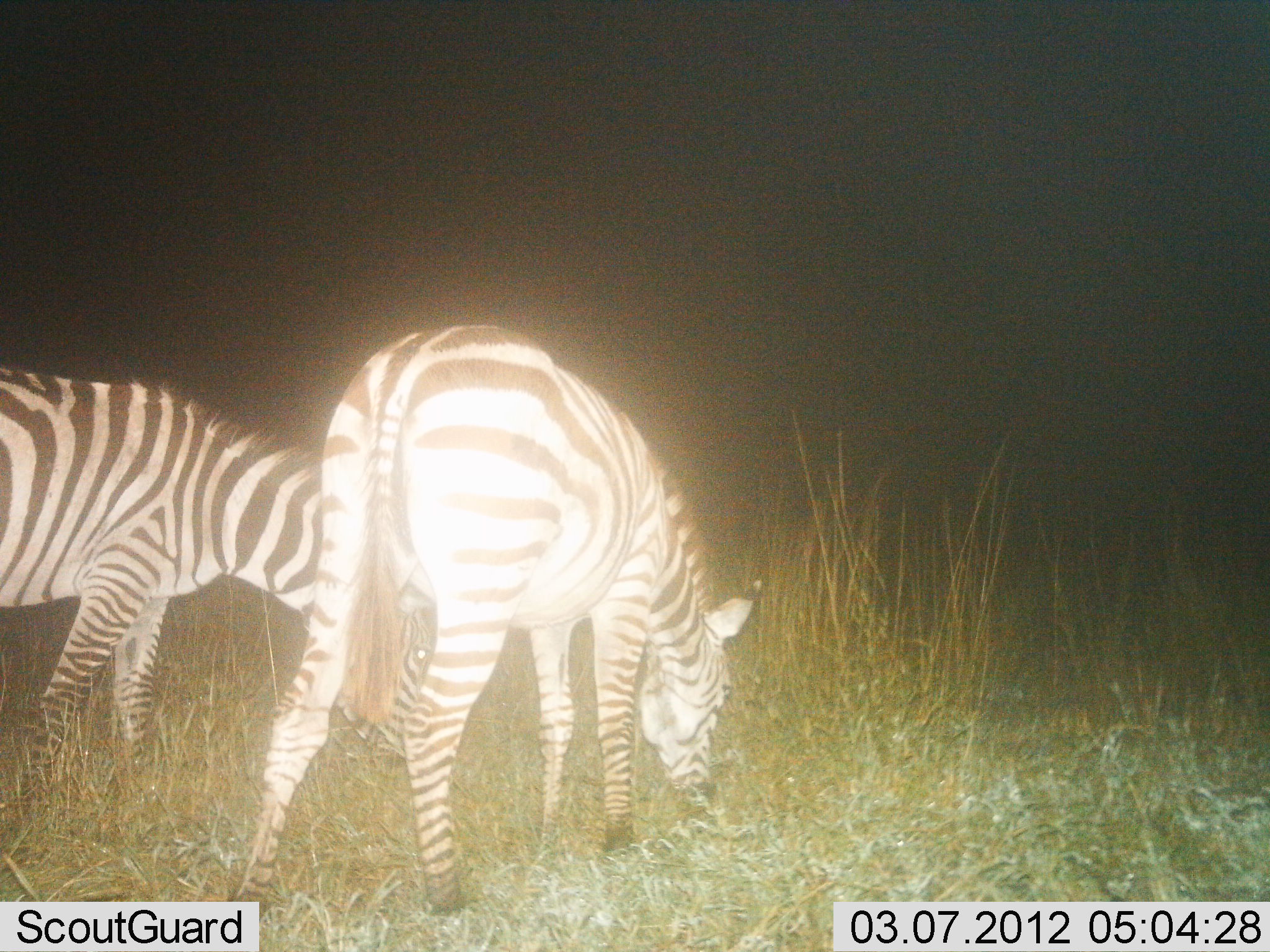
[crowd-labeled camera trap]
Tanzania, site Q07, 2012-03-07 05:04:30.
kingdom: Animalia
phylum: Chordata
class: Mammalia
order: Perissodactyla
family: Equidae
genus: Equus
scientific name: Equus quagga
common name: plains zebra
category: zebra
Zebra (plains zebra) (Equus quagga), count 2. Behavior (volunteer vote fractions): standing 23%, resting 0%, moving 0%, interacting 0%. Young present (vote fraction): 0%. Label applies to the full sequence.